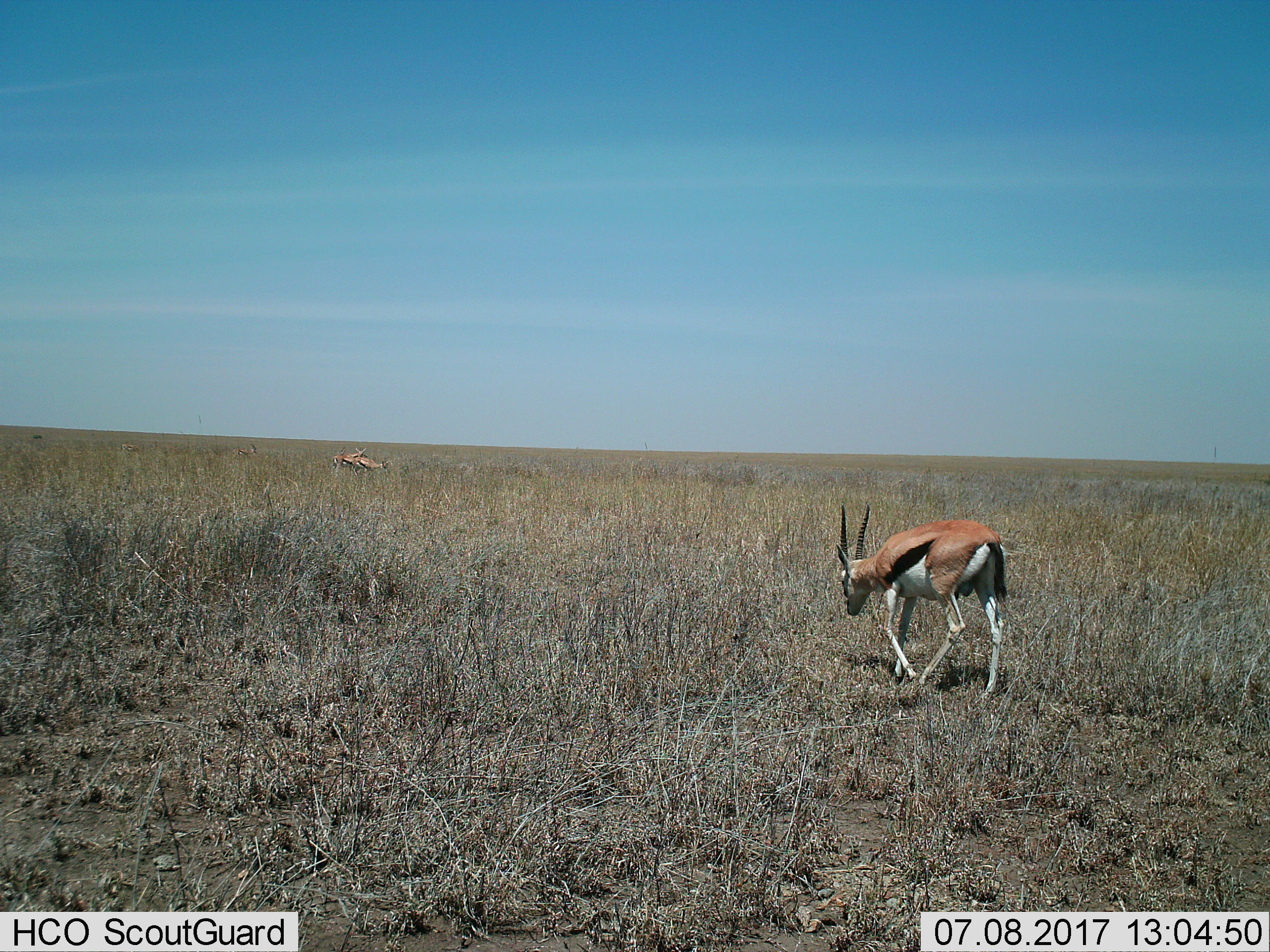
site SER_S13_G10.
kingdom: Animalia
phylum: Chordata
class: Mammalia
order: Artiodactyla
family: Bovidae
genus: Eudorcas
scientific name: Eudorcas thomsonii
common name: thomson's gazelle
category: gazellethomsons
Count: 4.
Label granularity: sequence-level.